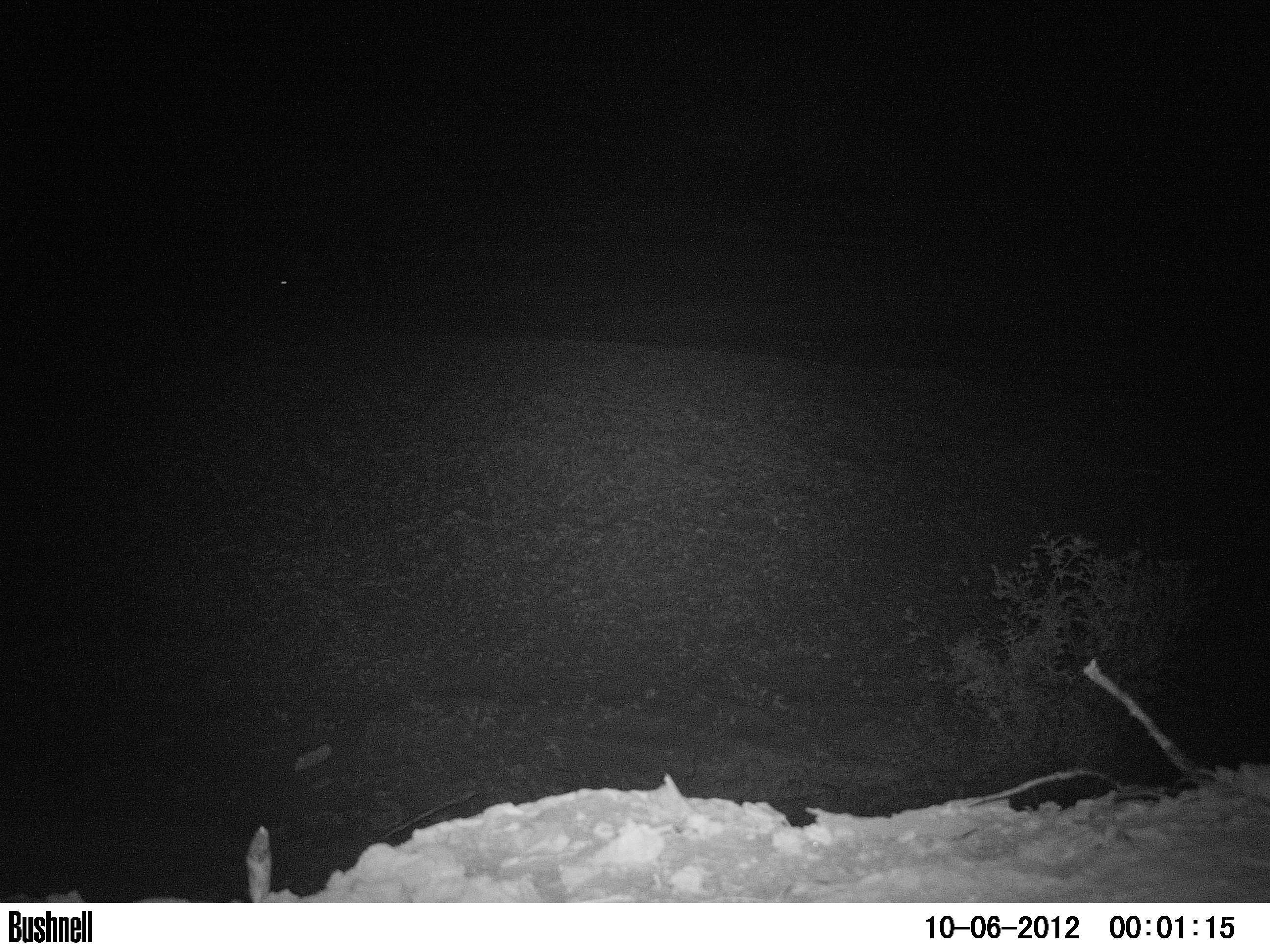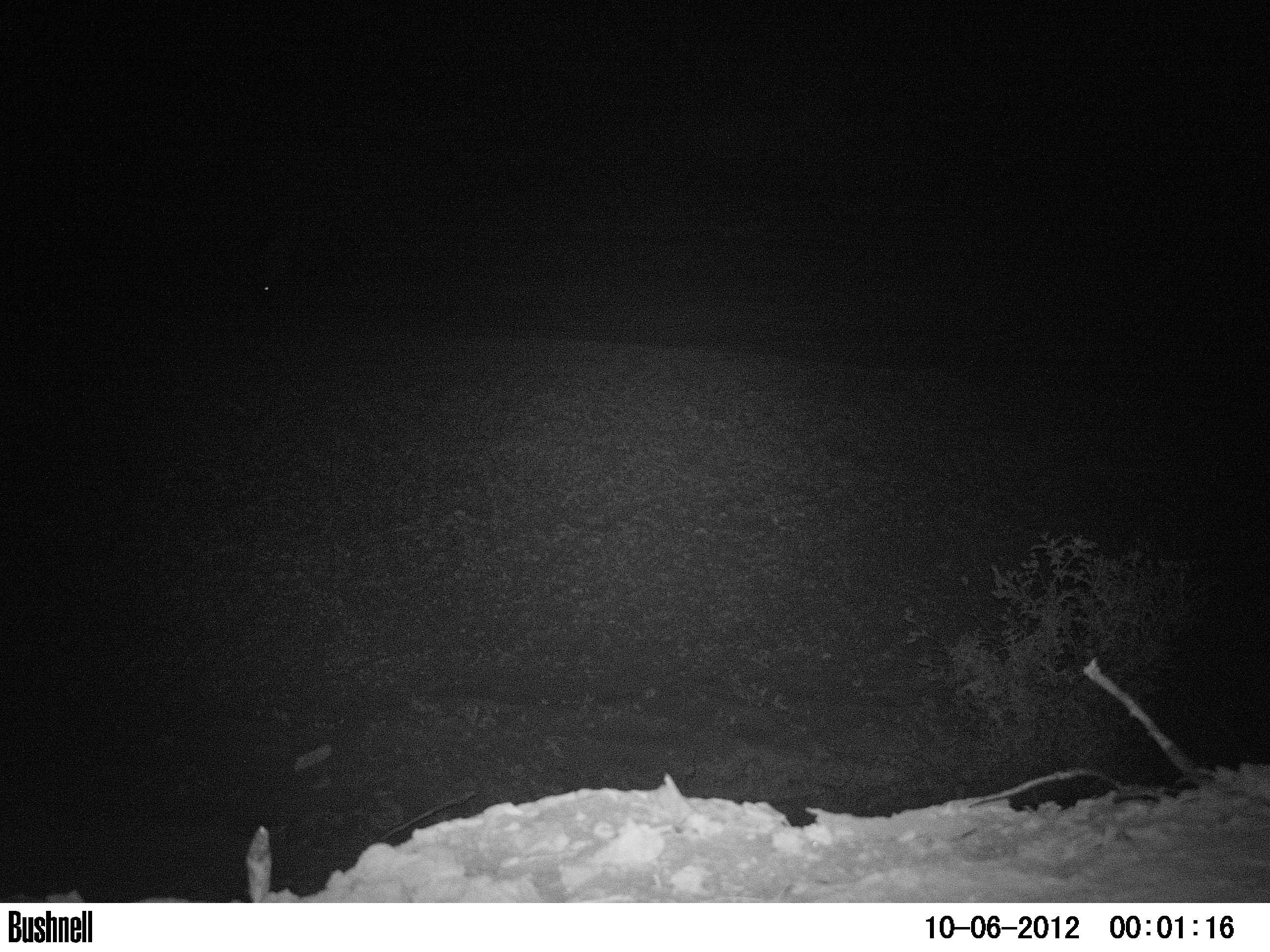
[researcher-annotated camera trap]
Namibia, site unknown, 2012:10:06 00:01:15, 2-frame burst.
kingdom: Animalia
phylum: Chordata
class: Mammalia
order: Carnivora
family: Hyaenidae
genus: Parahyaena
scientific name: Parahyaena brunnea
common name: brown hyena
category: hyaena brunnea